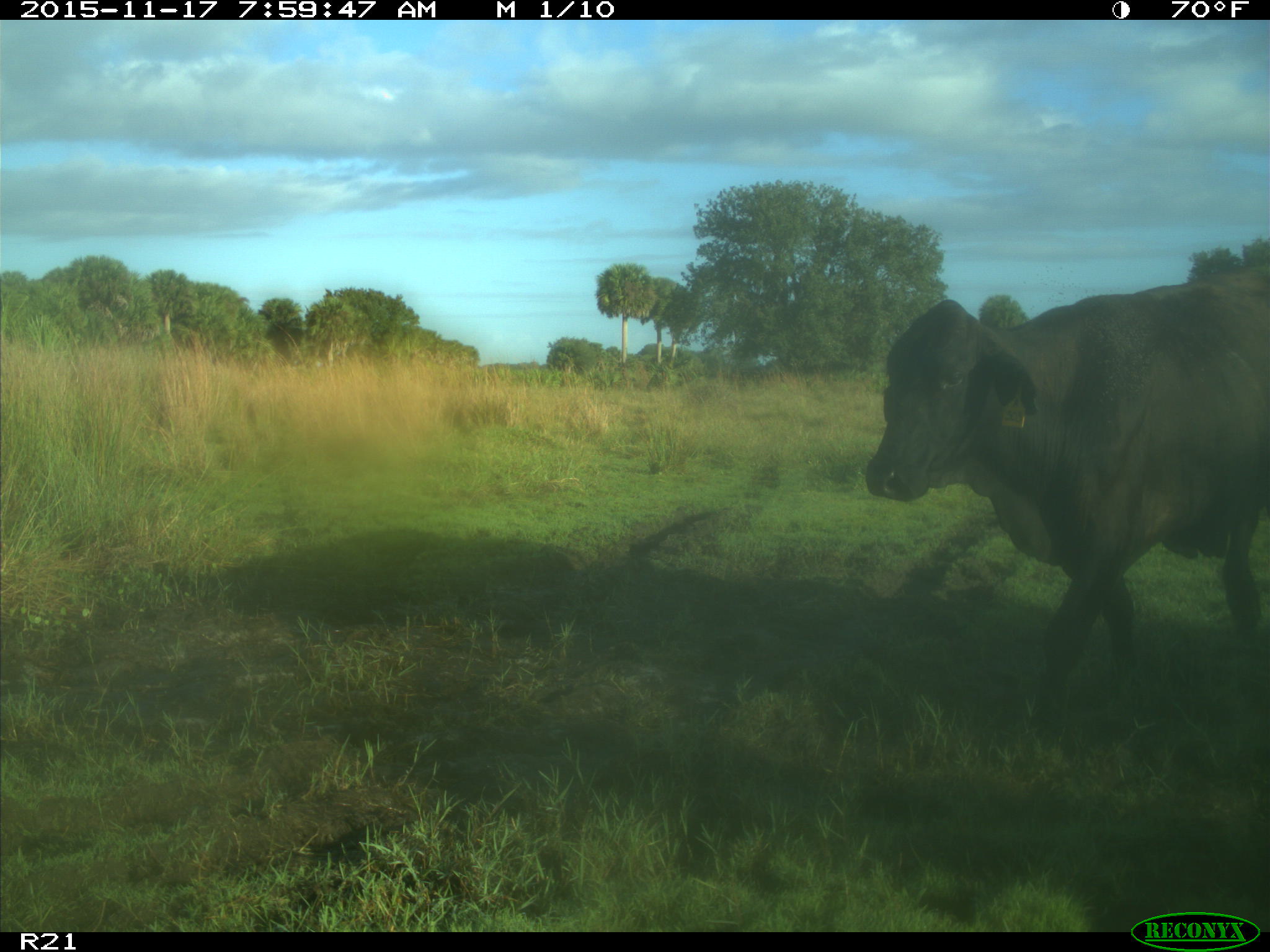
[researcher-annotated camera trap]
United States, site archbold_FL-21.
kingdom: Animalia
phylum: Chordata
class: Mammalia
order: Artiodactyla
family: Bovidae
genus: Bos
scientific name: Bos taurus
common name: domestic cow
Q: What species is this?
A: Bos taurus (domestic cow).